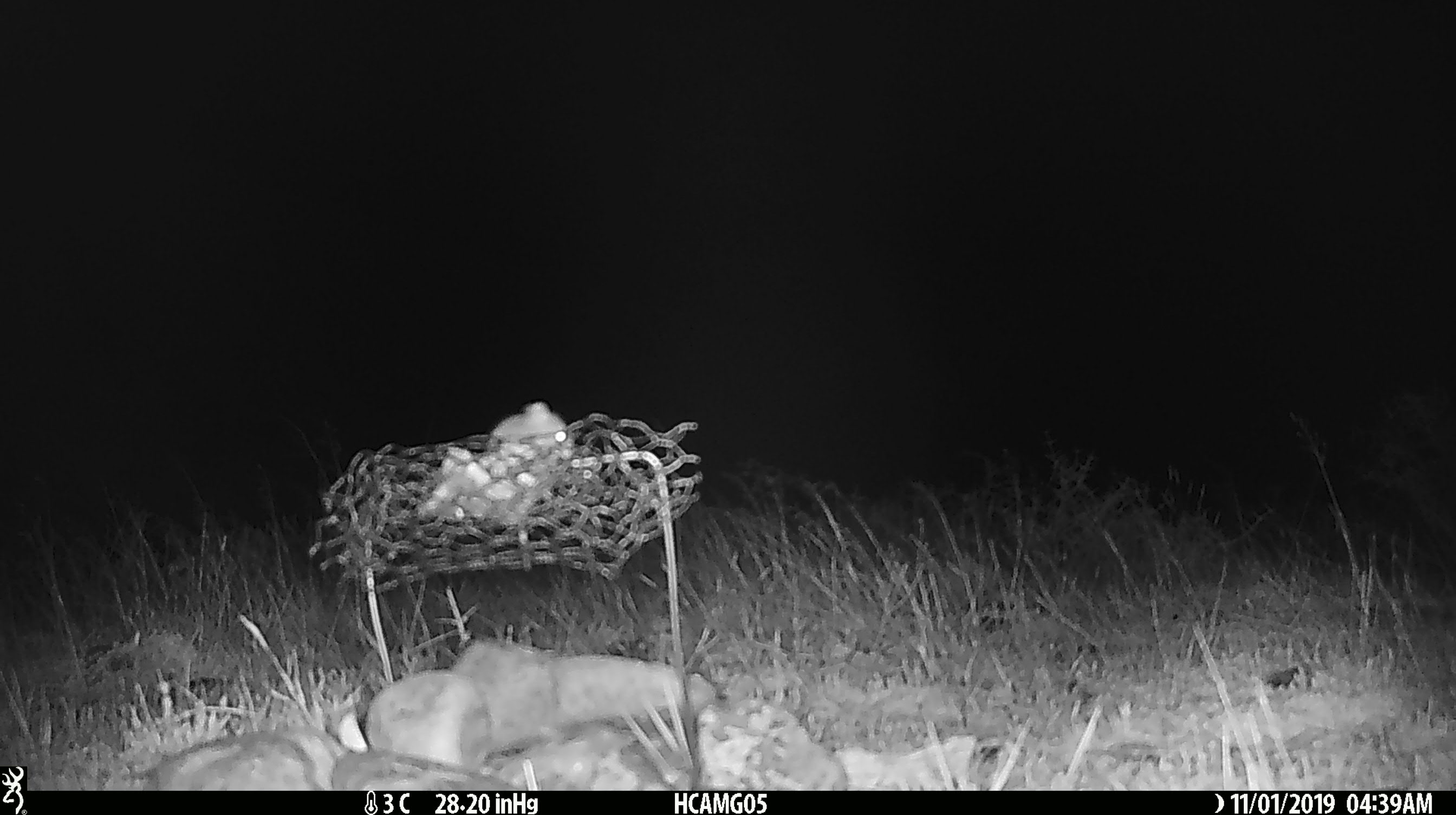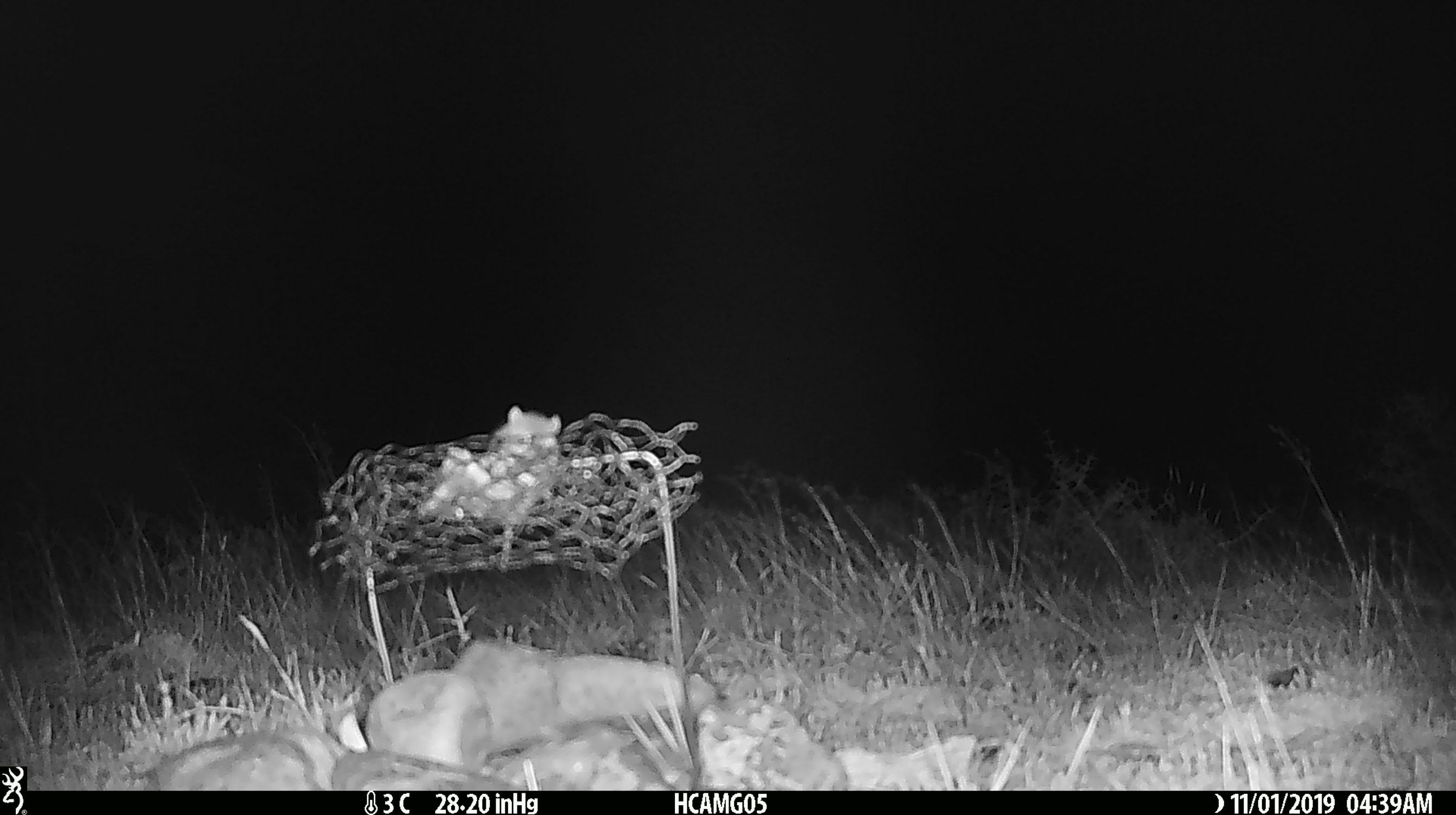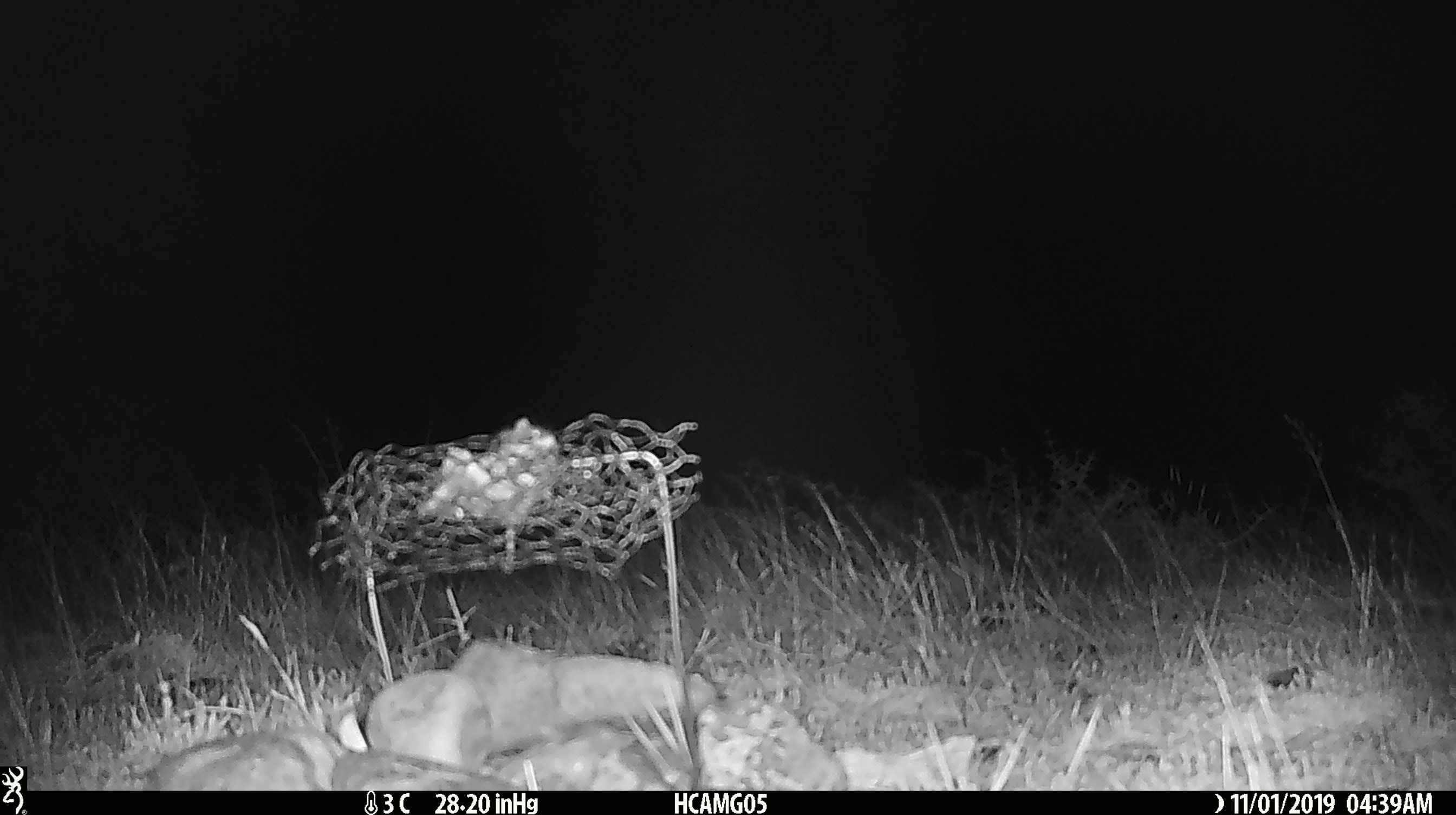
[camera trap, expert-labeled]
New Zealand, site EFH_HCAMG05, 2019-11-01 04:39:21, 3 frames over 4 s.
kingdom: Animalia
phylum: Chordata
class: Mammalia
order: Rodentia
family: Muridae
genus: Mus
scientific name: Mus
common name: mouse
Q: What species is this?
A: Mouse (Mus).